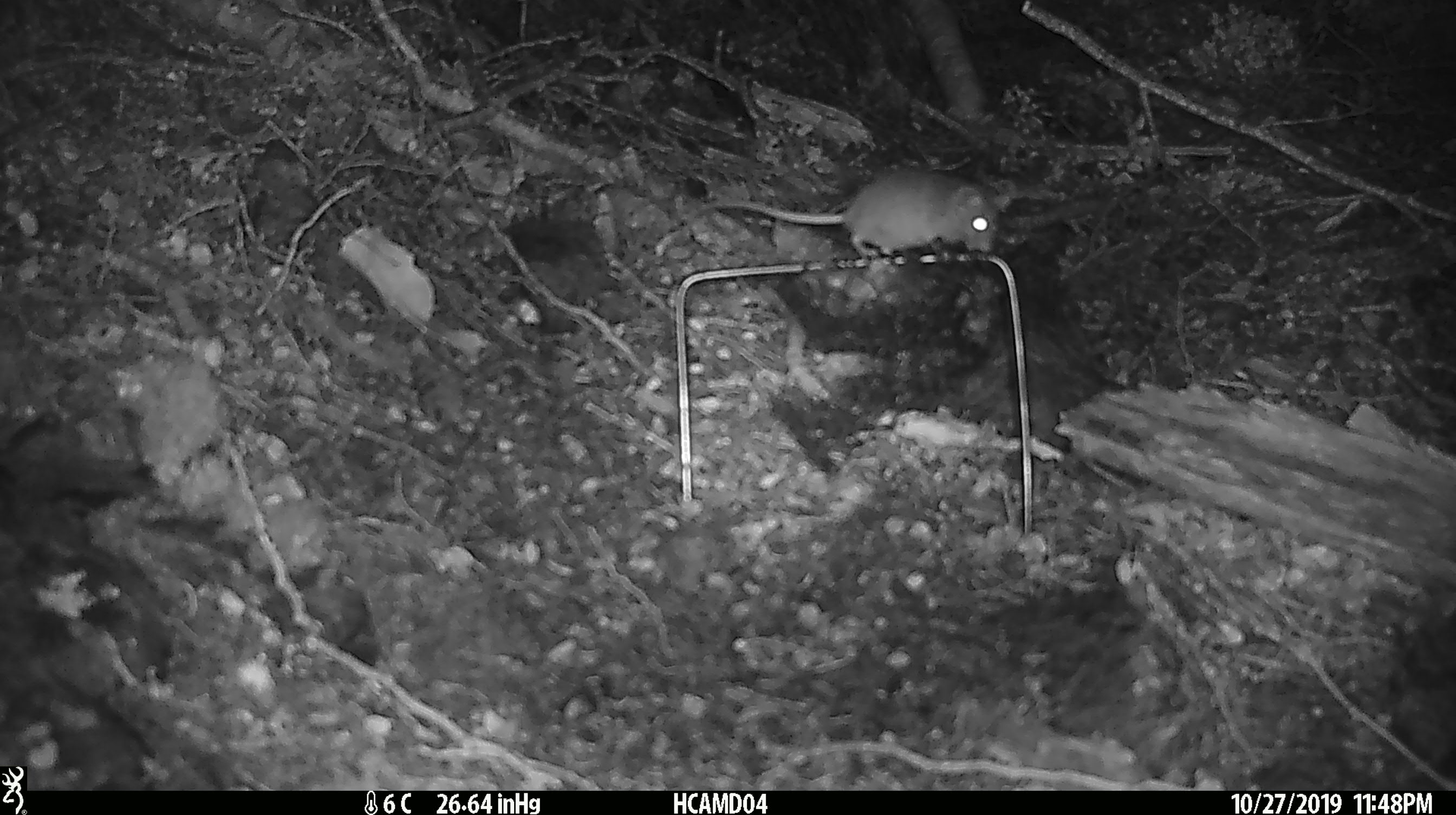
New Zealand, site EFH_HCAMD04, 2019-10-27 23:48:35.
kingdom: Animalia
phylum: Chordata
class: Mammalia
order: Rodentia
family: Muridae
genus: Mus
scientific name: Mus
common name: mouse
Mouse (Mus).